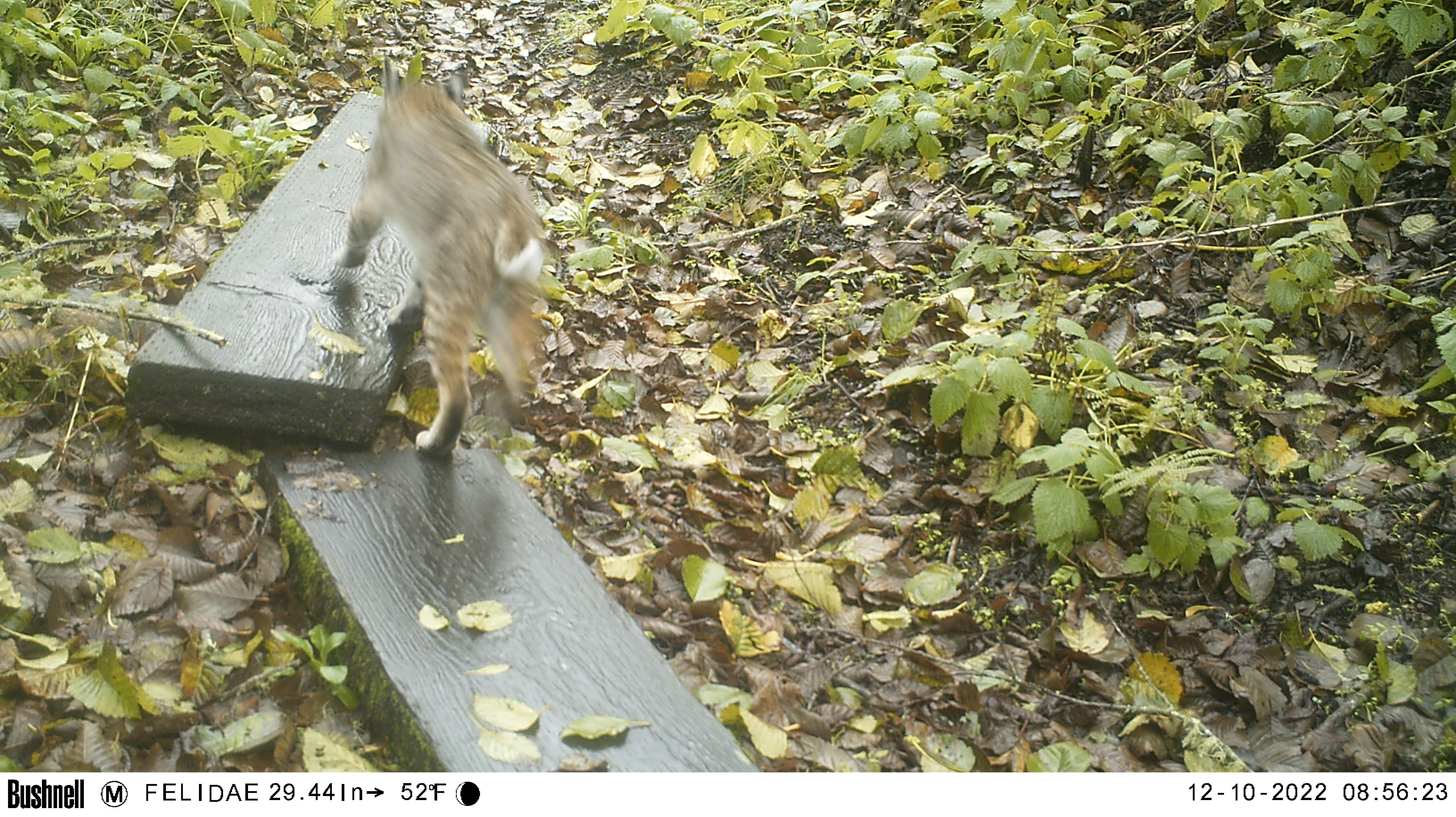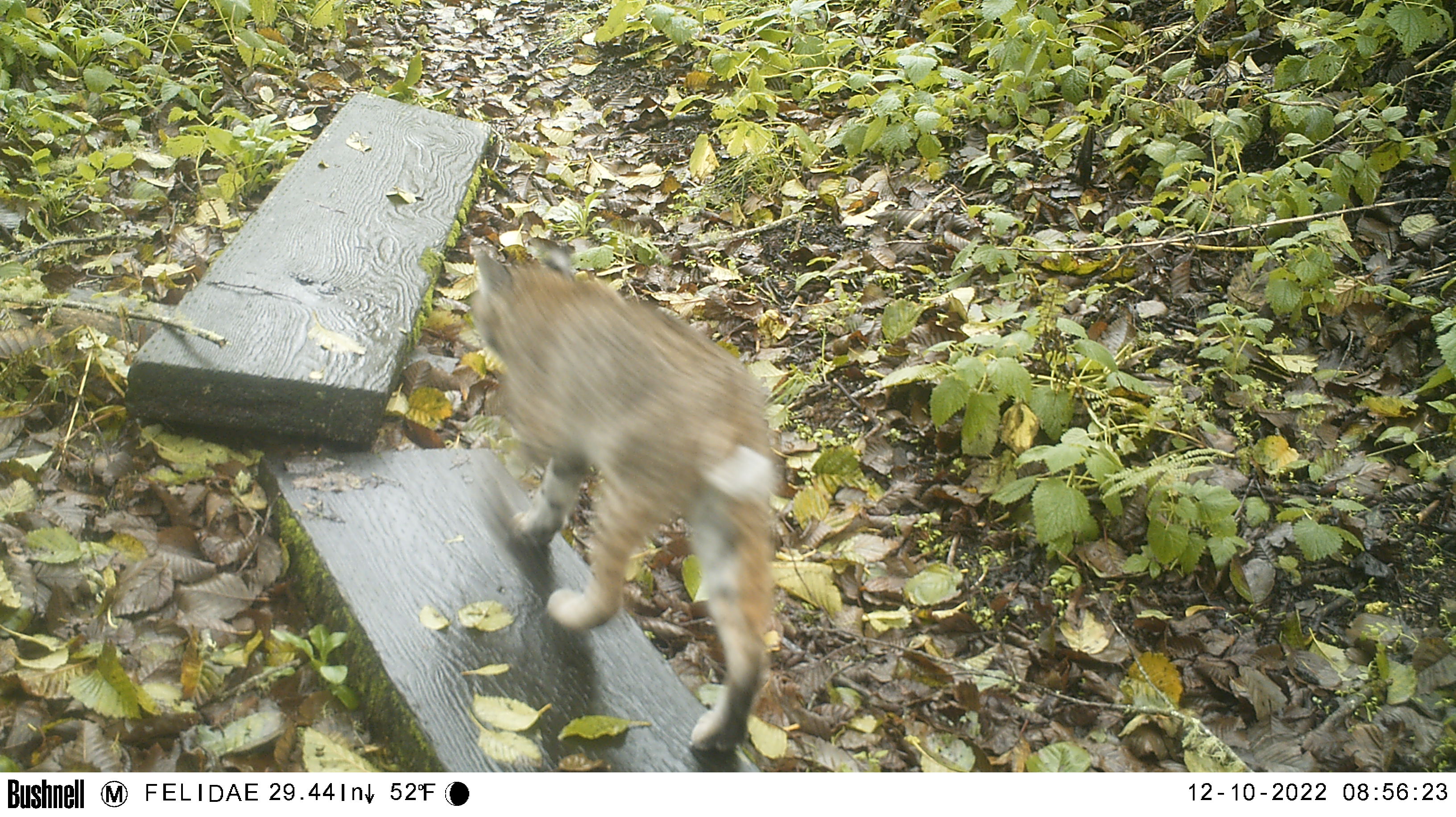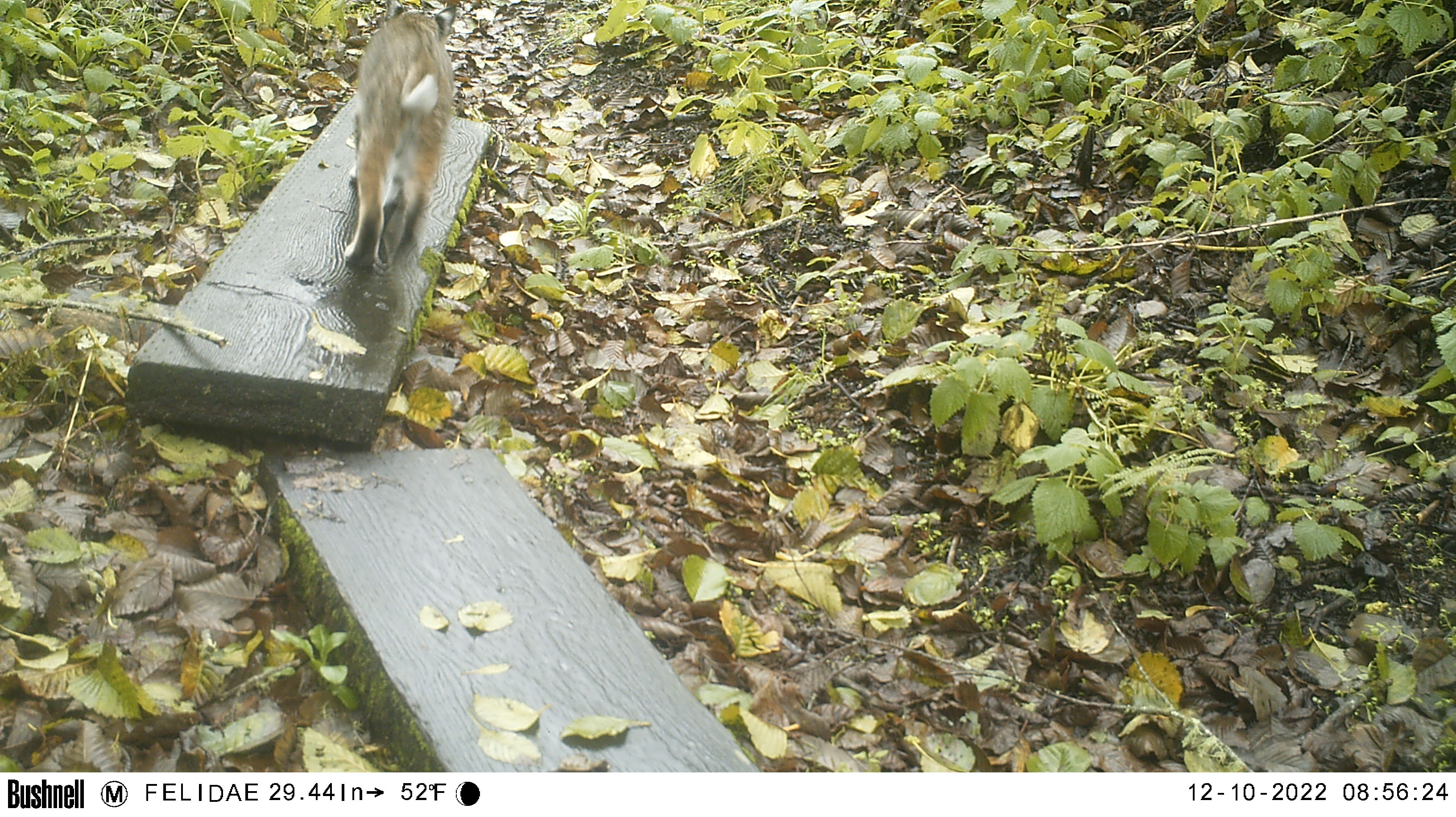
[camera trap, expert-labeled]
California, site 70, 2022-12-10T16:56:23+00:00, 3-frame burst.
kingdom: Animalia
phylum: Chordata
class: Mammalia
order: Carnivora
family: Felidae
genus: Lynx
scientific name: Lynx rufus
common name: bobcat